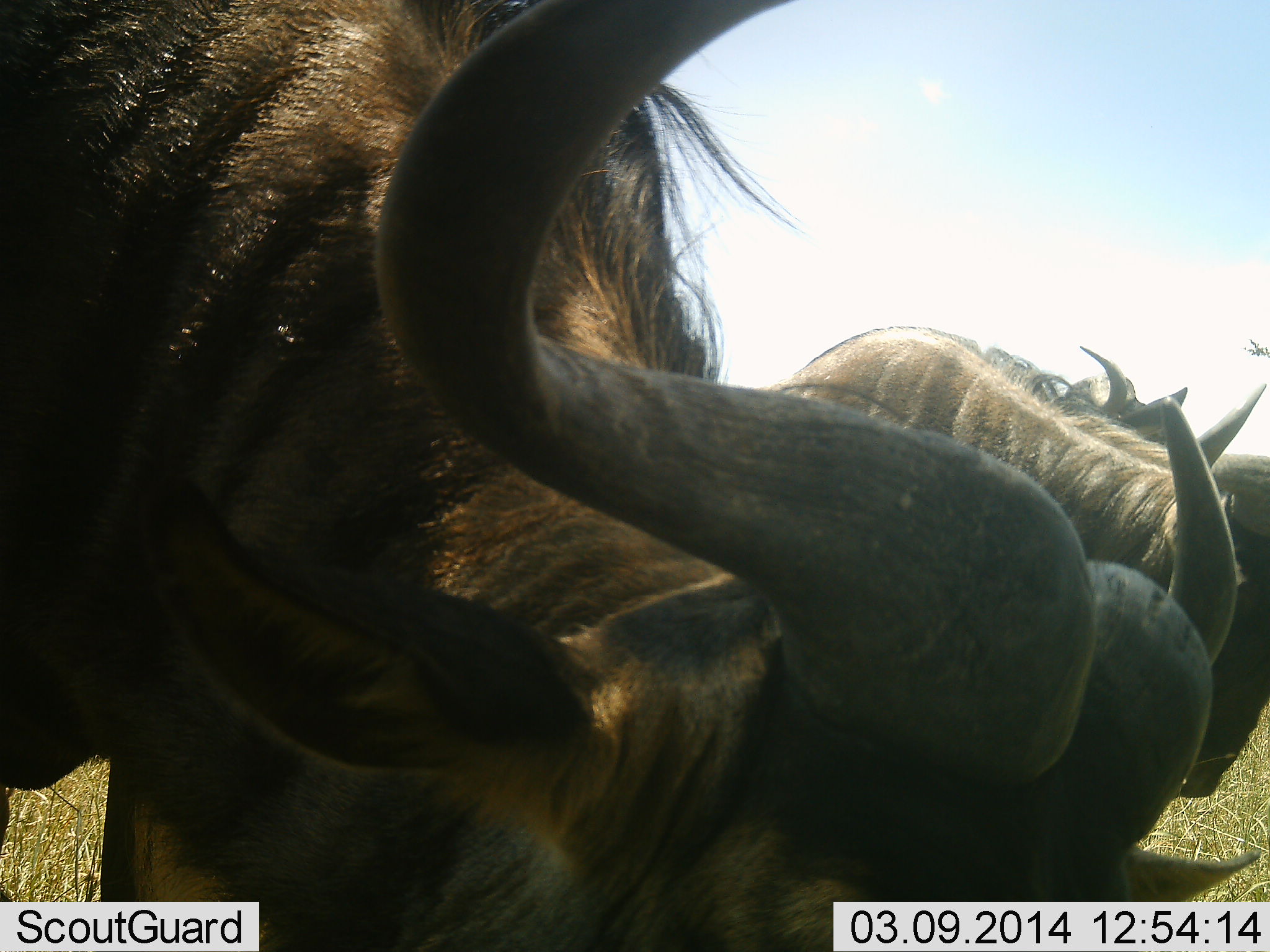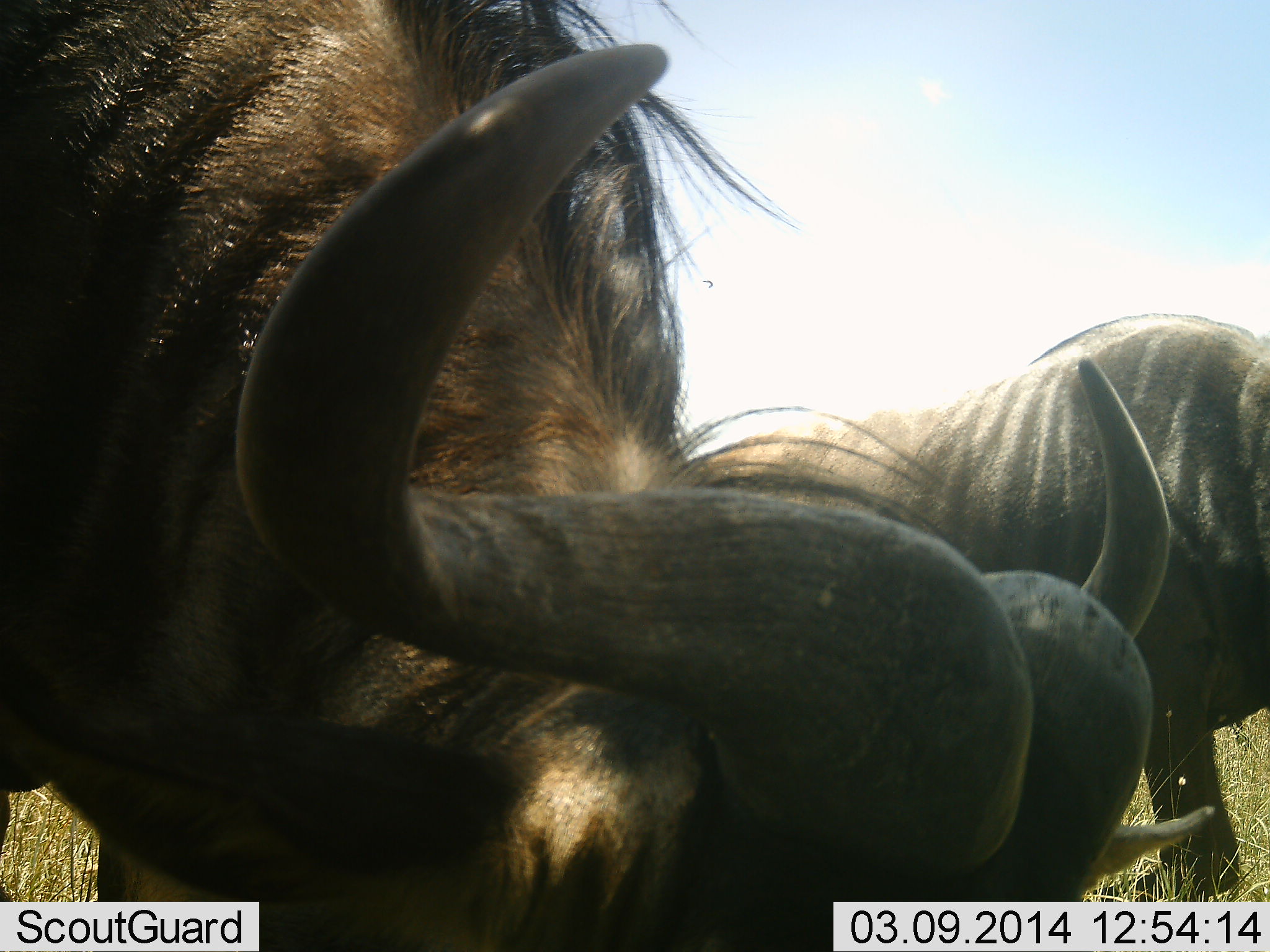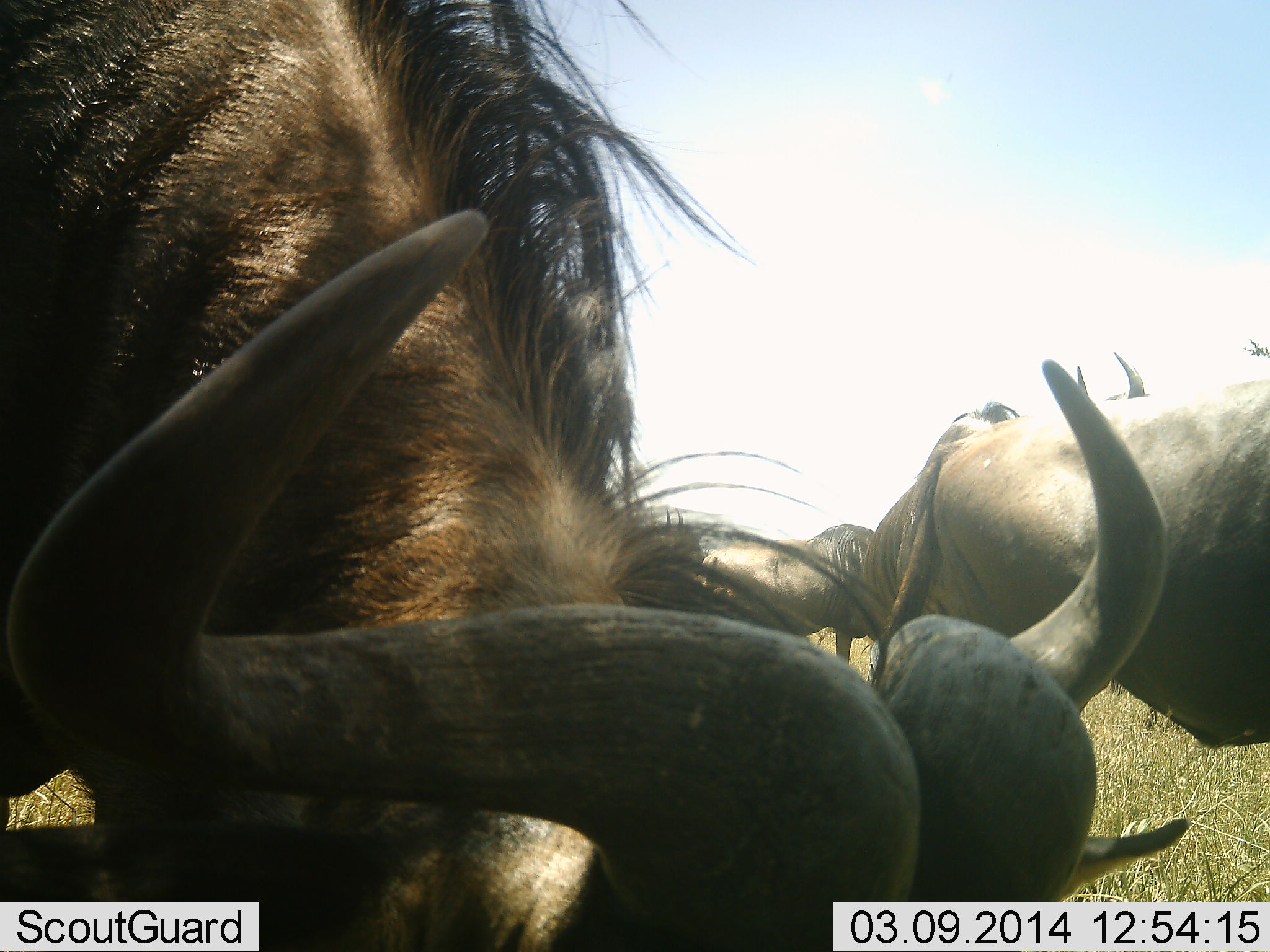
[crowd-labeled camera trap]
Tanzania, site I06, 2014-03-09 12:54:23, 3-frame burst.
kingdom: Animalia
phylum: Chordata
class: Mammalia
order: Artiodactyla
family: Bovidae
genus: Connochaetes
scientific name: Connochaetes taurinus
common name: blue wildebeest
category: wildebeest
Wildebeest (blue wildebeest) (Connochaetes taurinus), count 4. Behavior (volunteer vote fractions): standing 10%, resting 10%, moving 10%, interacting 0%. Young present (vote fraction): 0%. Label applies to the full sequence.